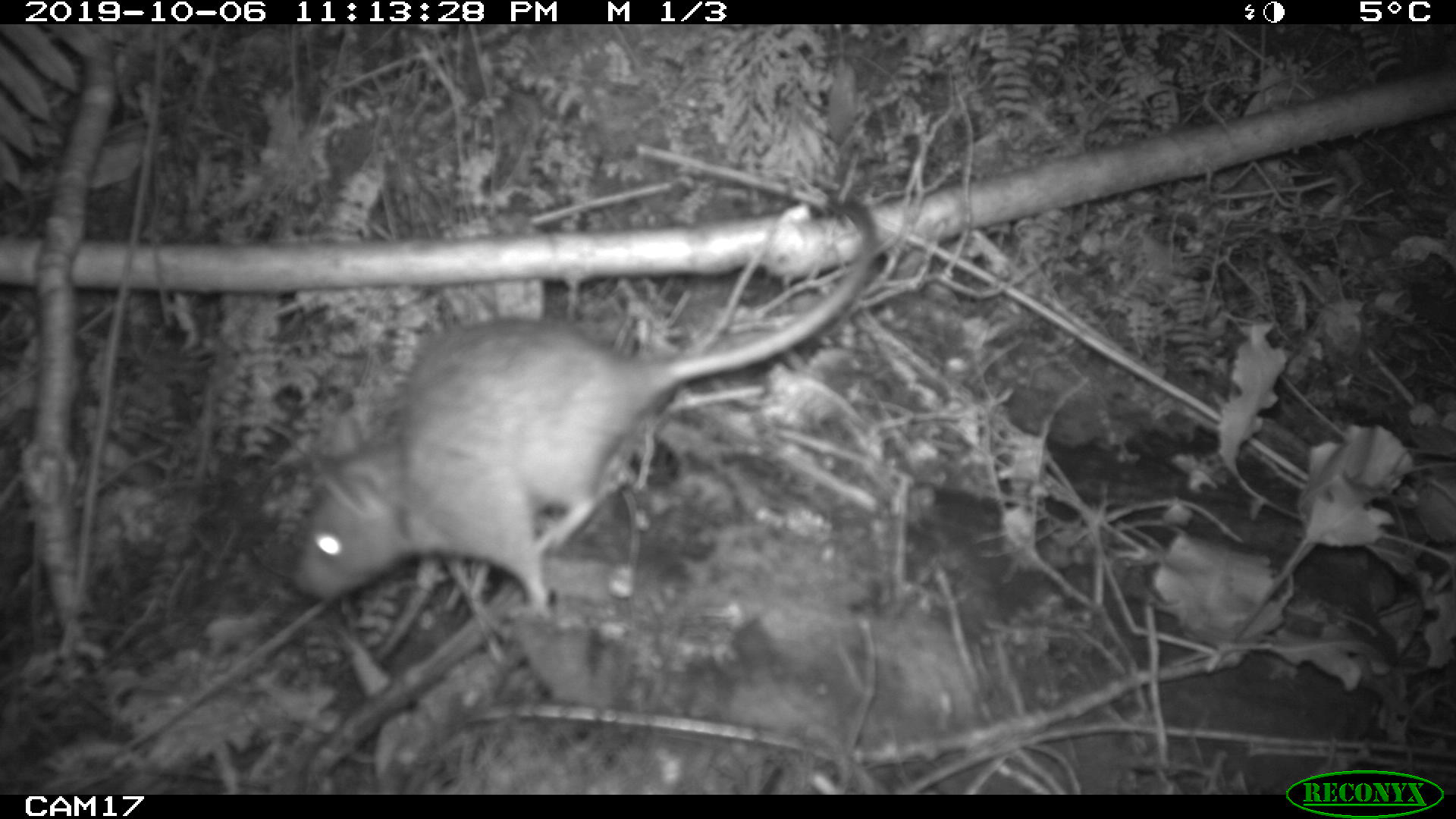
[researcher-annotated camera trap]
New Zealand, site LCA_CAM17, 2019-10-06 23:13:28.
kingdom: Animalia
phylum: Chordata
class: Mammalia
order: Rodentia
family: Muridae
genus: Rattus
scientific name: Rattus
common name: rat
Rat (Rattus).